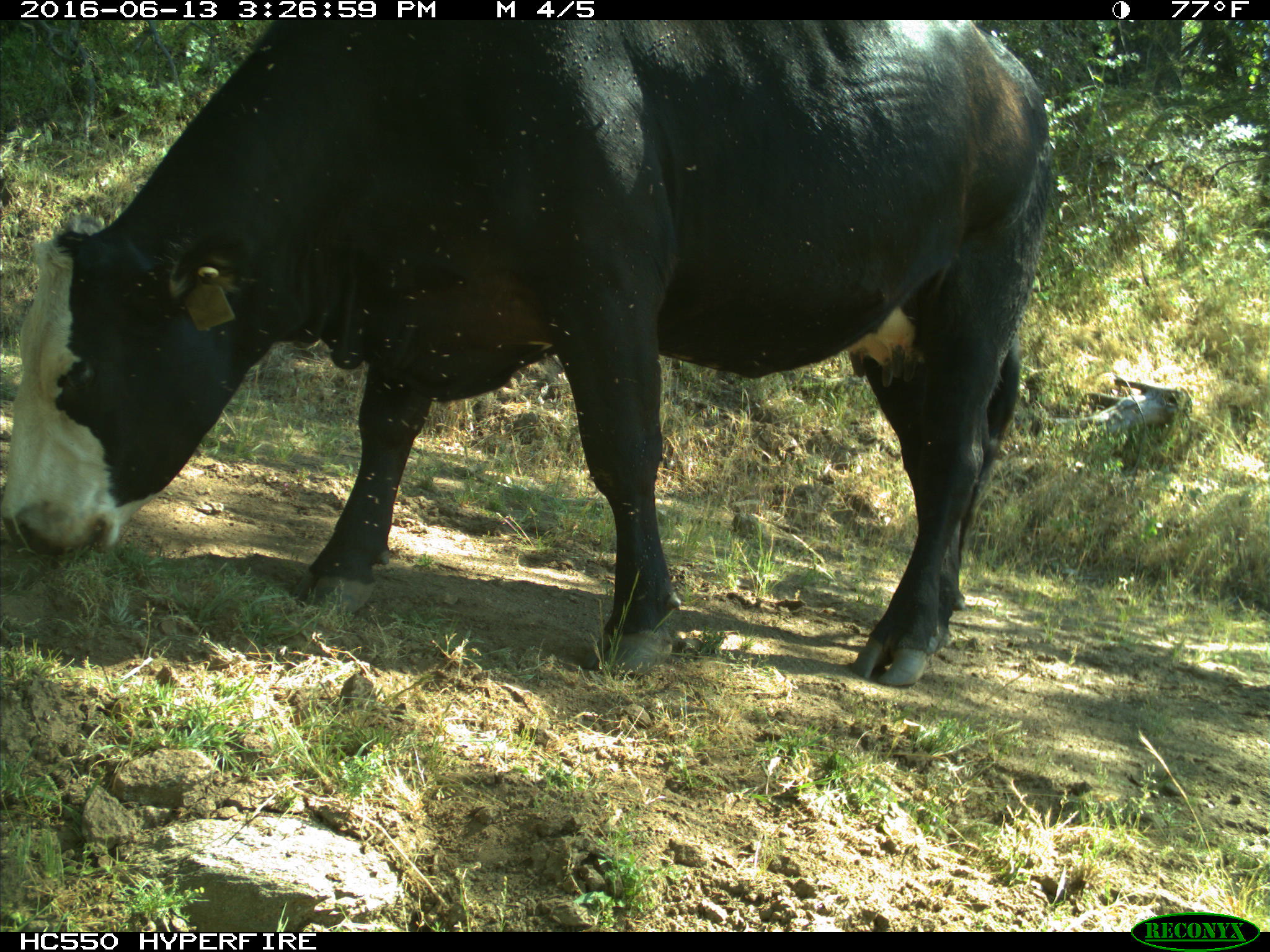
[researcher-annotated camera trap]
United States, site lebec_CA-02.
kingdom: Animalia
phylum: Chordata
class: Mammalia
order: Artiodactyla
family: Bovidae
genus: Bos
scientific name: Bos taurus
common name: domestic cow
Bos taurus (domestic cow).